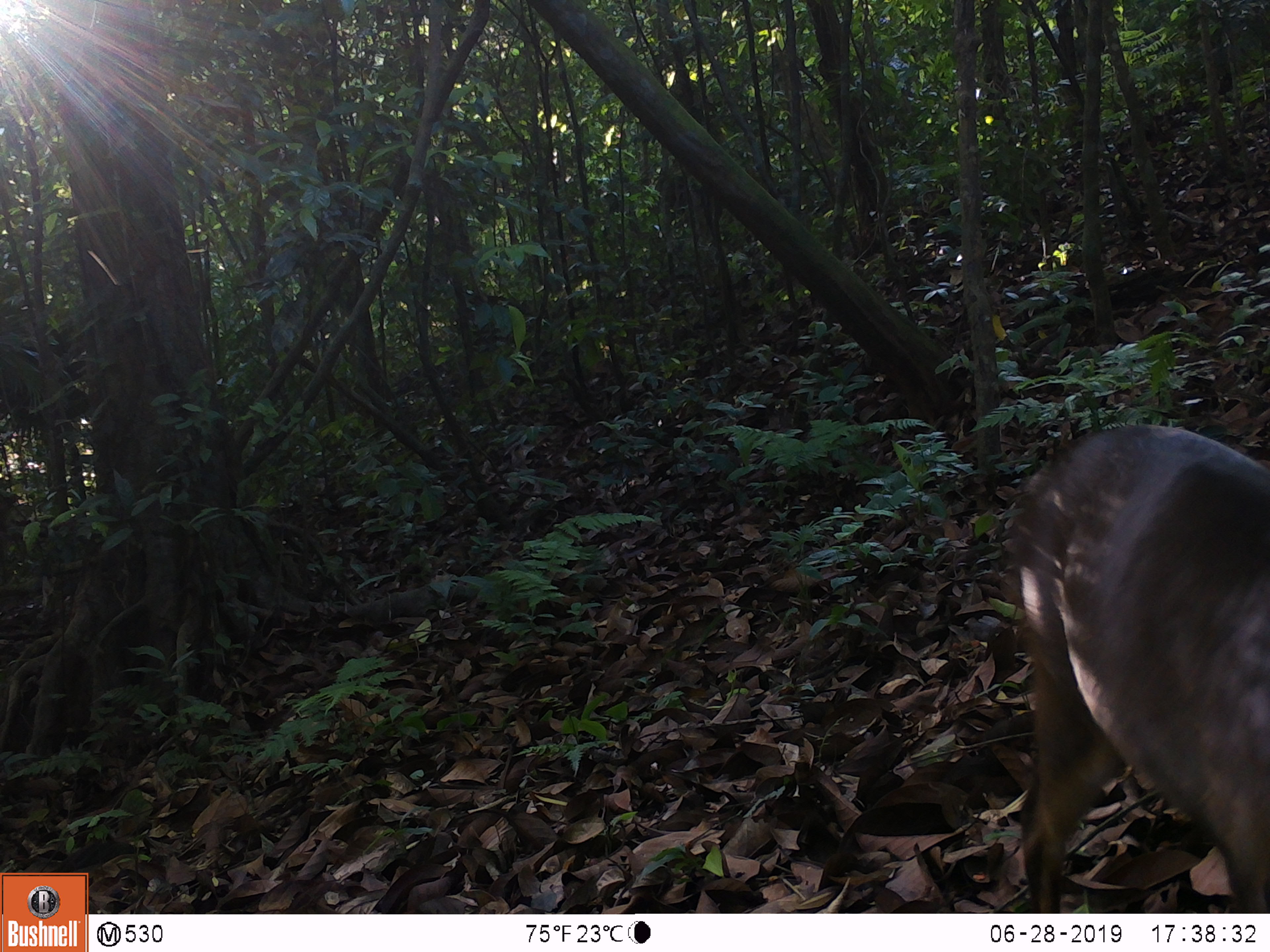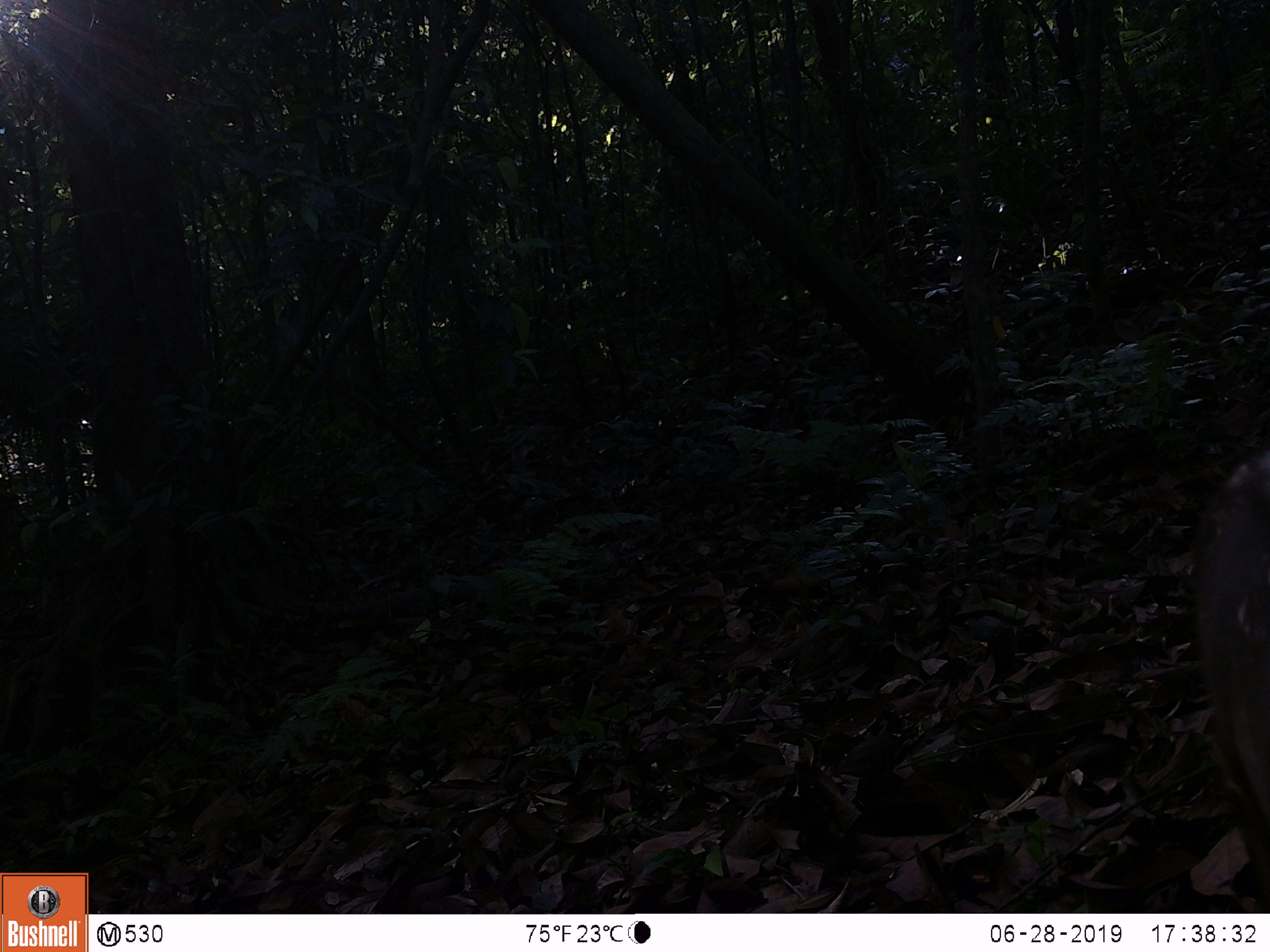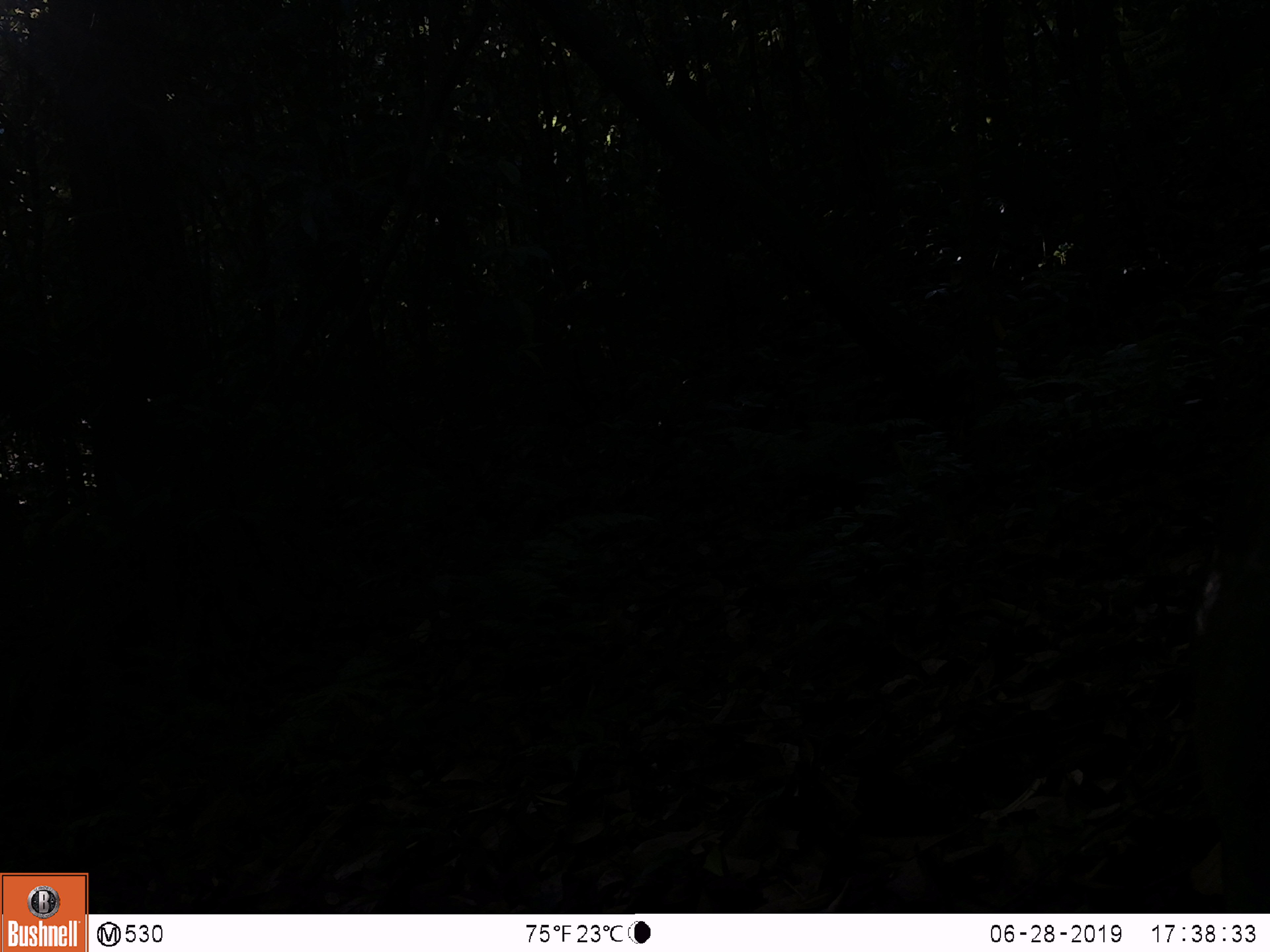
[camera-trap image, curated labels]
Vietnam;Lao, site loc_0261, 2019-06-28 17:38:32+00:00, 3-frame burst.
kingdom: Animalia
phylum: Chordata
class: Mammalia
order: Artiodactyla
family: Cervidae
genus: Muntiacus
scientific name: Muntiacus vuquangensis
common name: large-antlered muntjac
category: large antlered muntjac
Large antlered muntjac (large-antlered muntjac) (Muntiacus vuquangensis). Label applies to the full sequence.